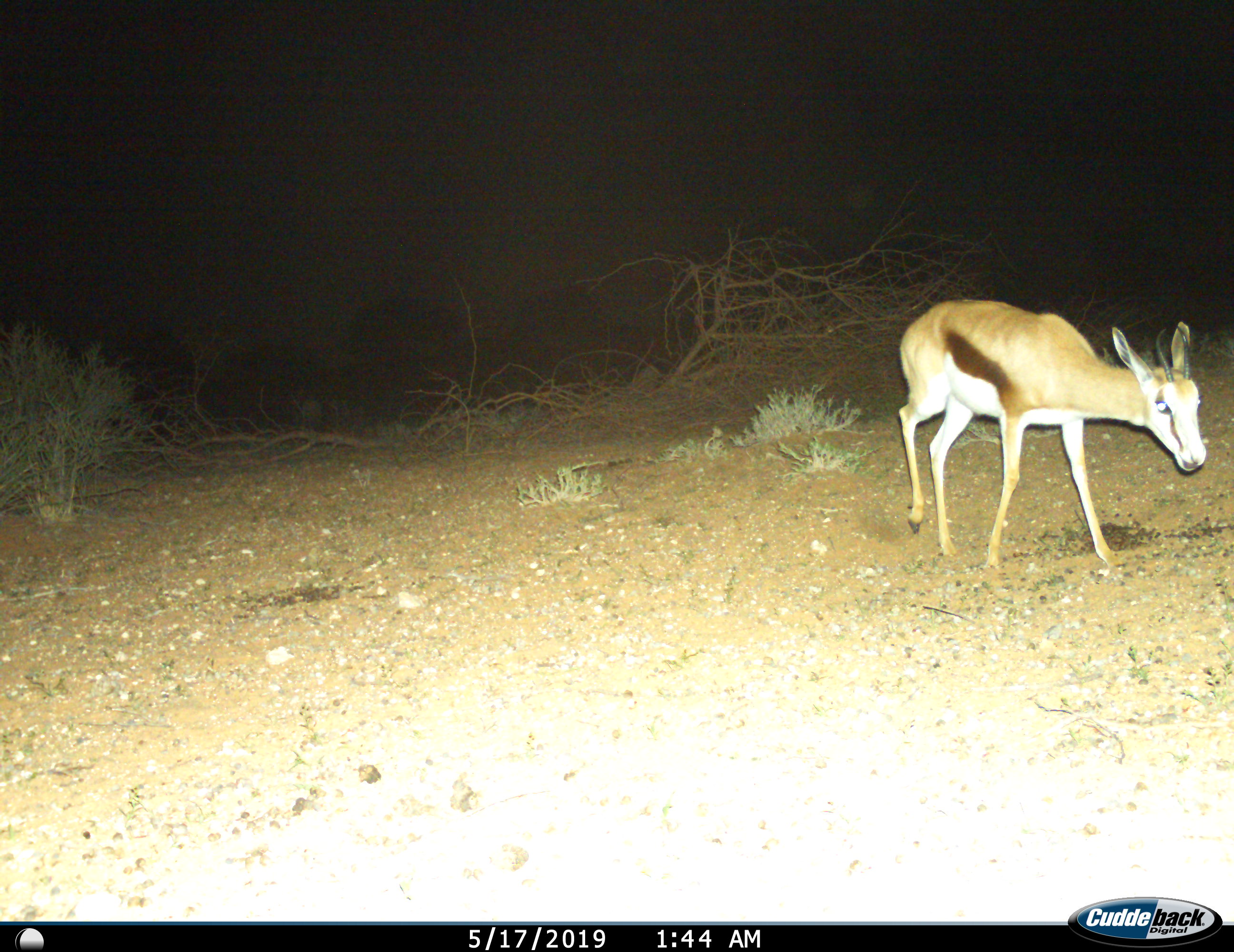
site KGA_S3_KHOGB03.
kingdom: Animalia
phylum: Chordata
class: Mammalia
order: Artiodactyla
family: Bovidae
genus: Antidorcas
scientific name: Antidorcas marsupialis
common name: springbok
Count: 1.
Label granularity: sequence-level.